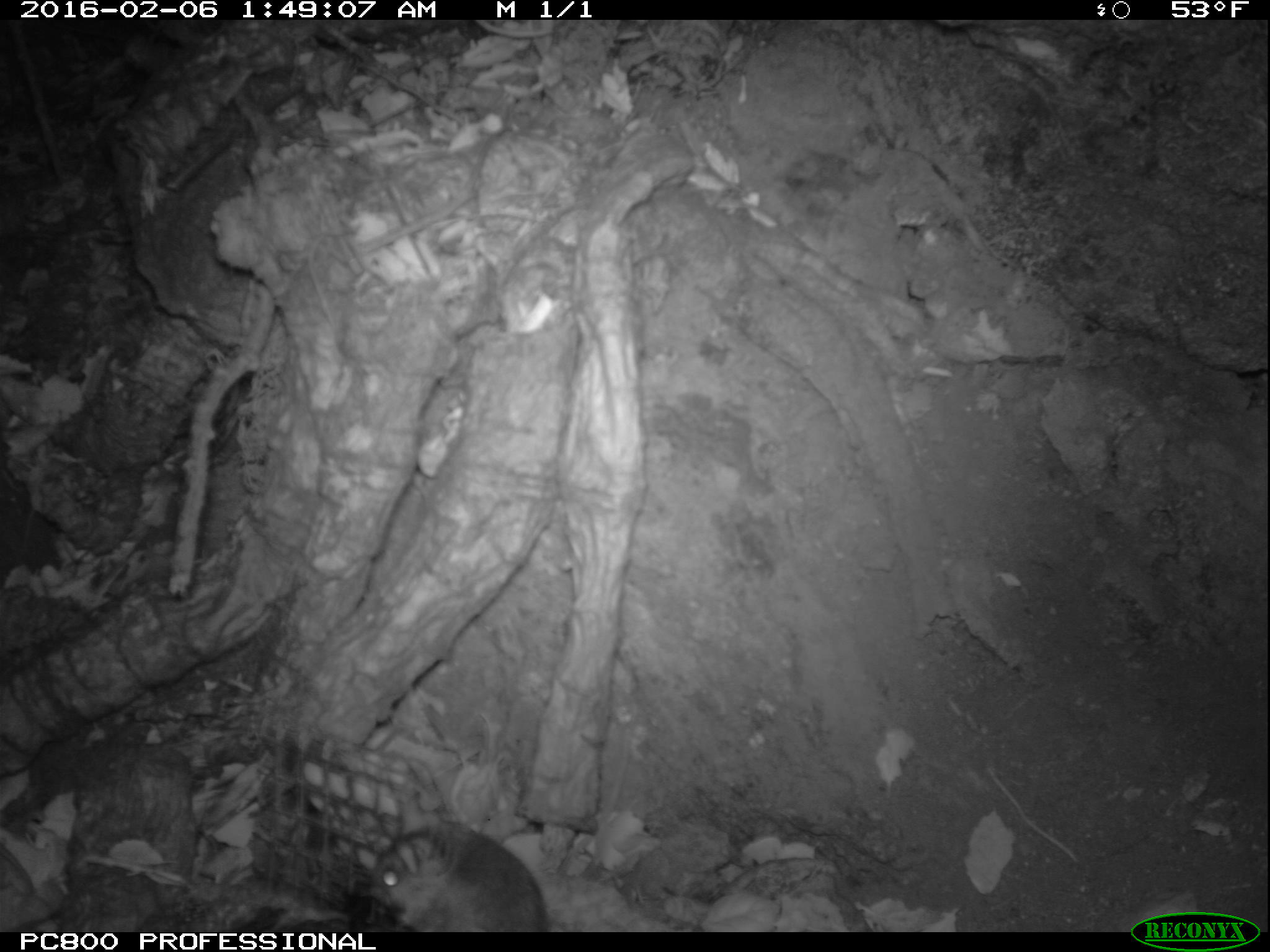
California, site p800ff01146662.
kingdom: Animalia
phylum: Chordata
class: Mammalia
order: Rodentia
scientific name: Rodentia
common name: rodent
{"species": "rodent (Rodentia)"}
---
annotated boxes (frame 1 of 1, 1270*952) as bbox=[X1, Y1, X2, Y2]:
rodent: bbox=[365, 821, 549, 931]